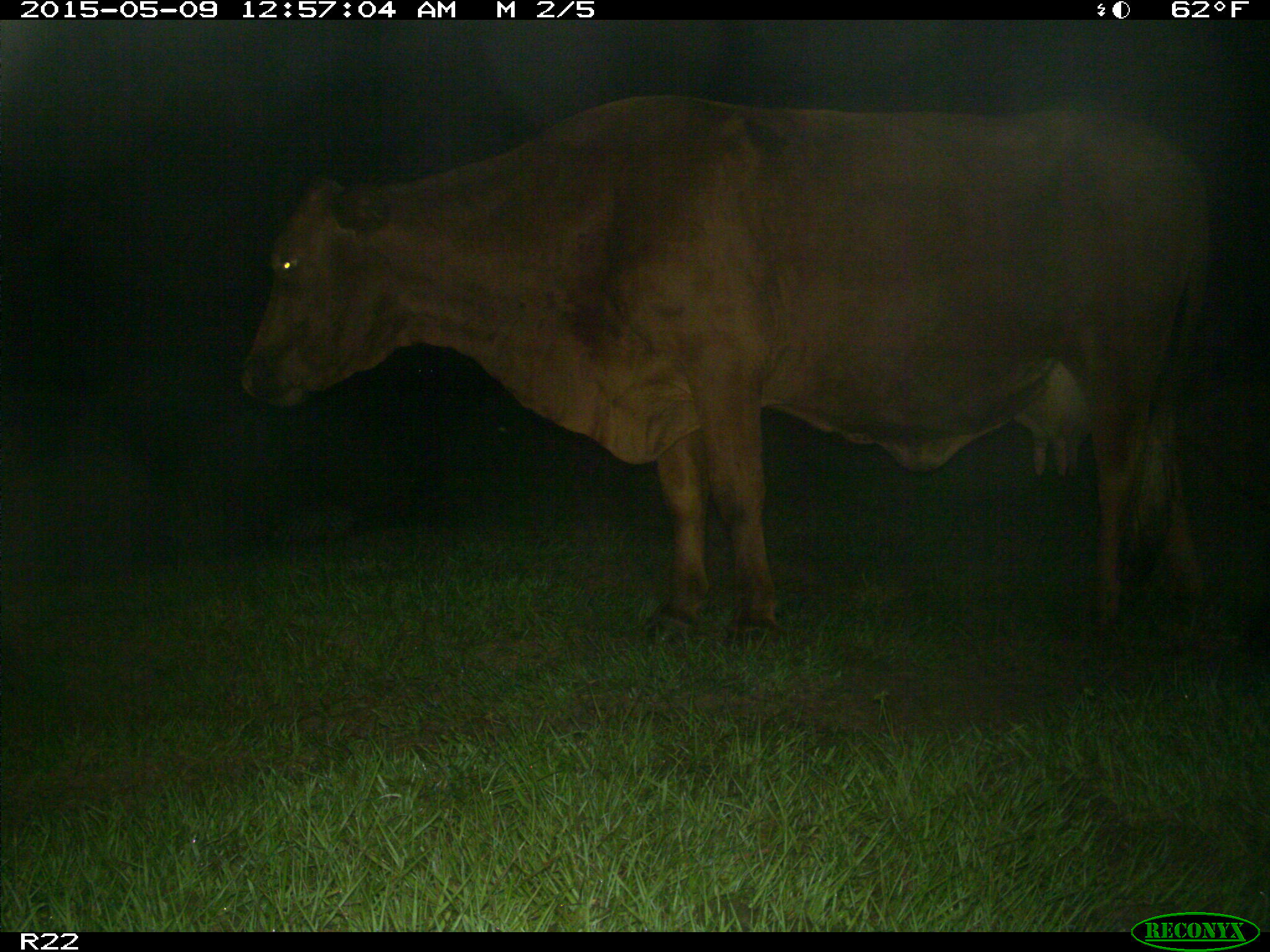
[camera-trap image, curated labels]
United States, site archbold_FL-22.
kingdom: Animalia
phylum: Chordata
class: Mammalia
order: Artiodactyla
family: Bovidae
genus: Bos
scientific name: Bos taurus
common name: domestic cow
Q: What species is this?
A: Bos taurus (domestic cow).